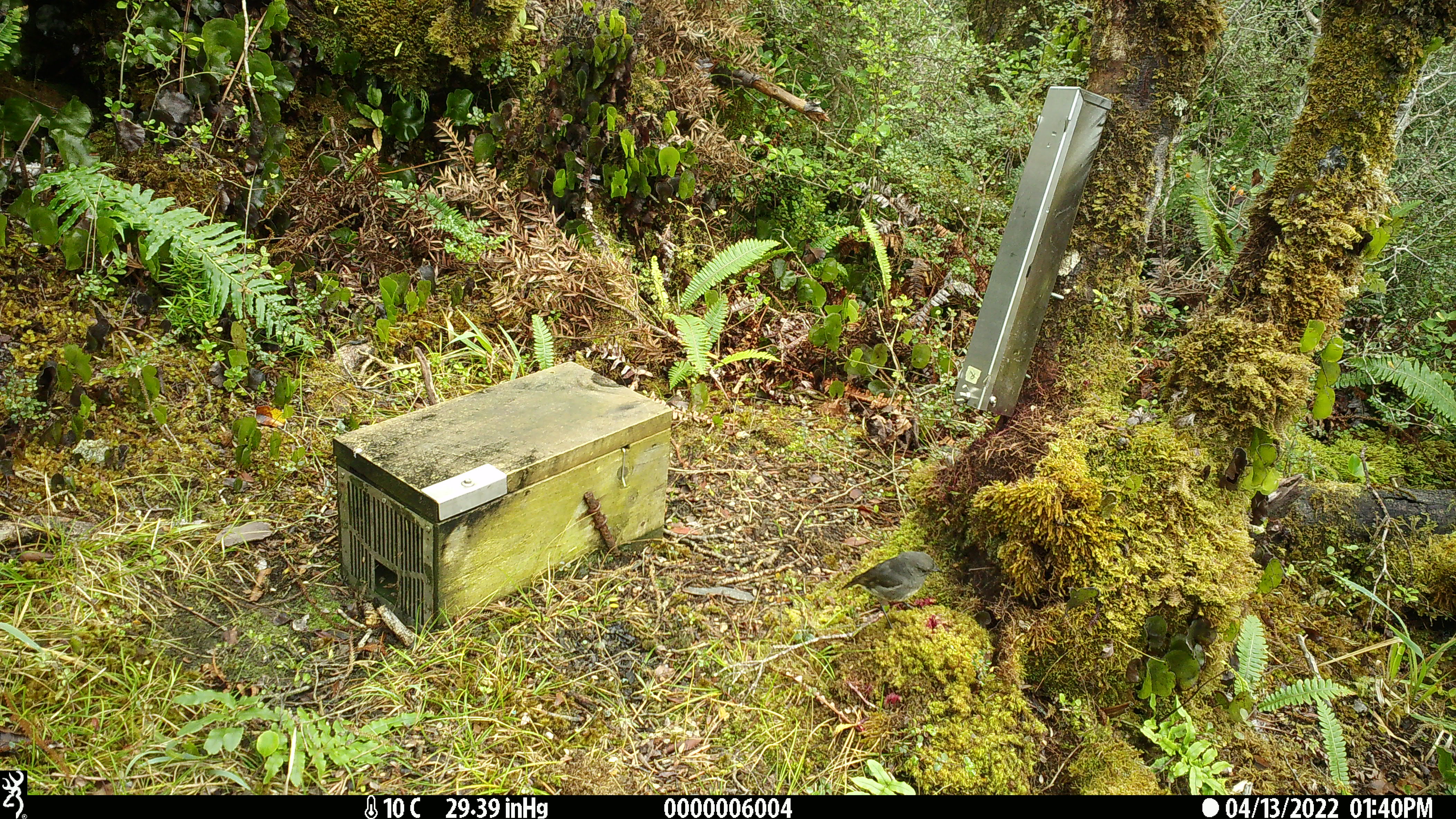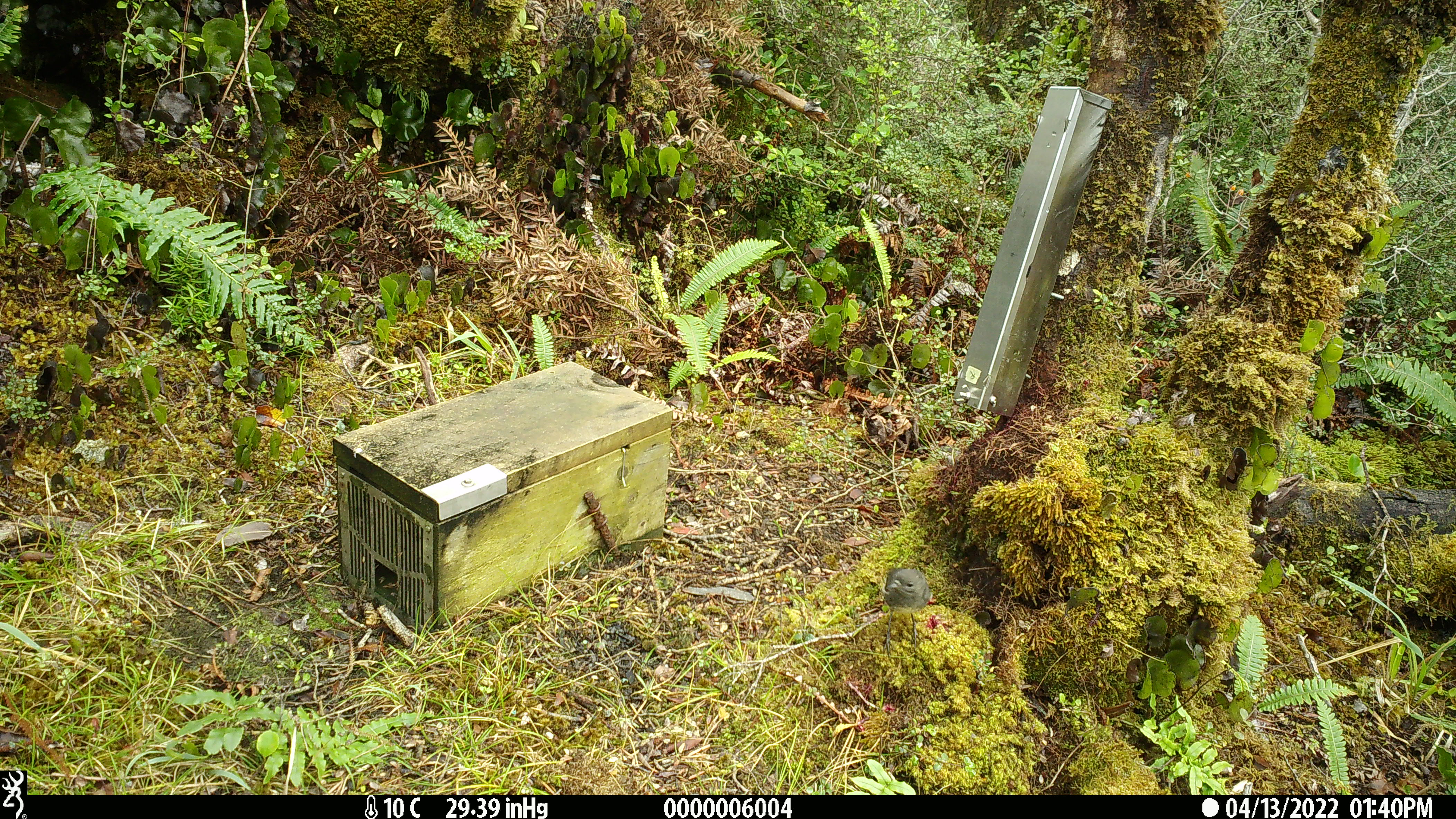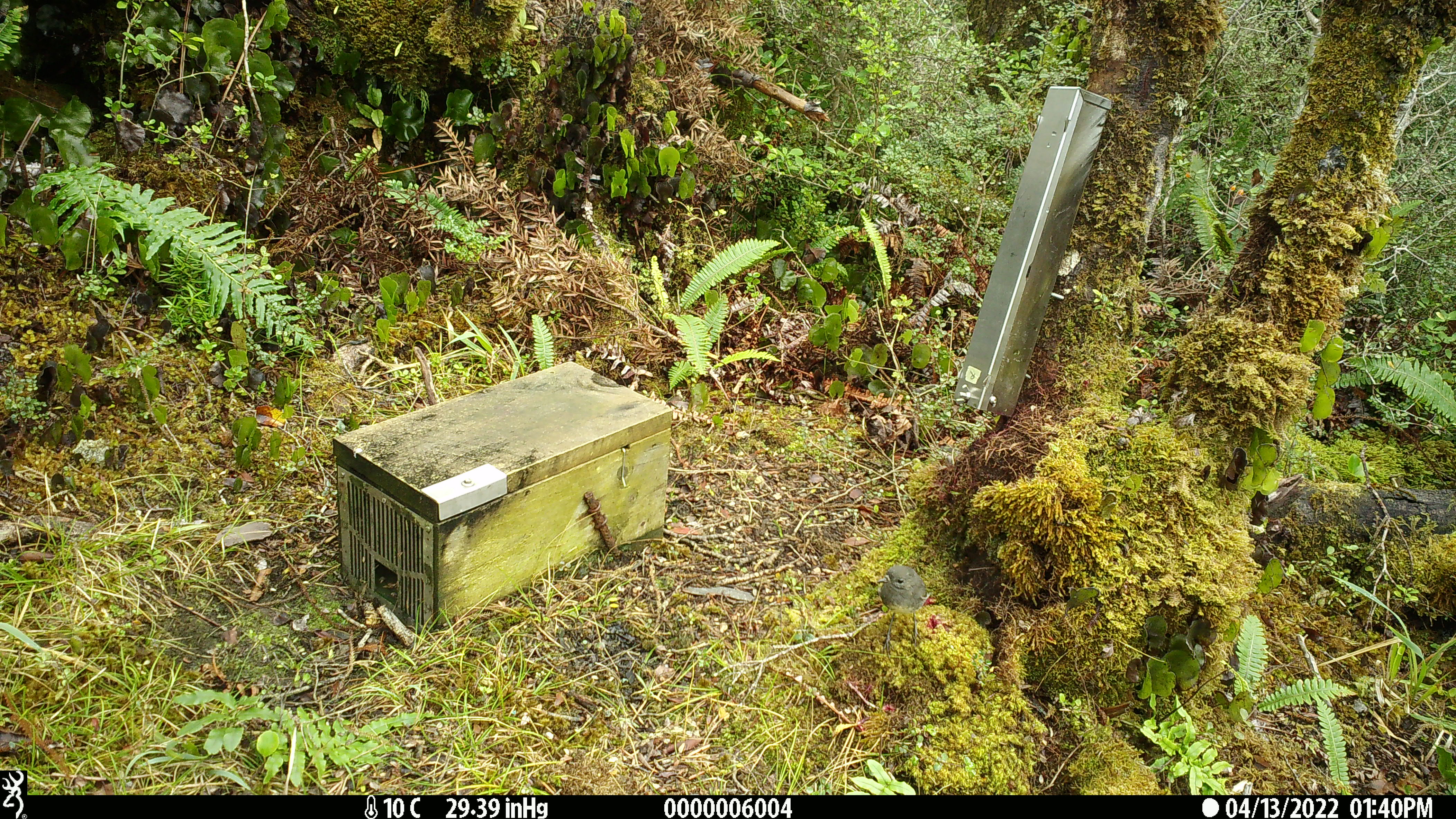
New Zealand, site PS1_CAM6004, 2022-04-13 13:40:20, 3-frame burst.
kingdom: Animalia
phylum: Chordata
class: Aves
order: Passeriformes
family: Petroicidae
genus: Petroica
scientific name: Petroica australis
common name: new zealand robin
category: robin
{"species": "robin (new zealand robin) (Petroica australis)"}